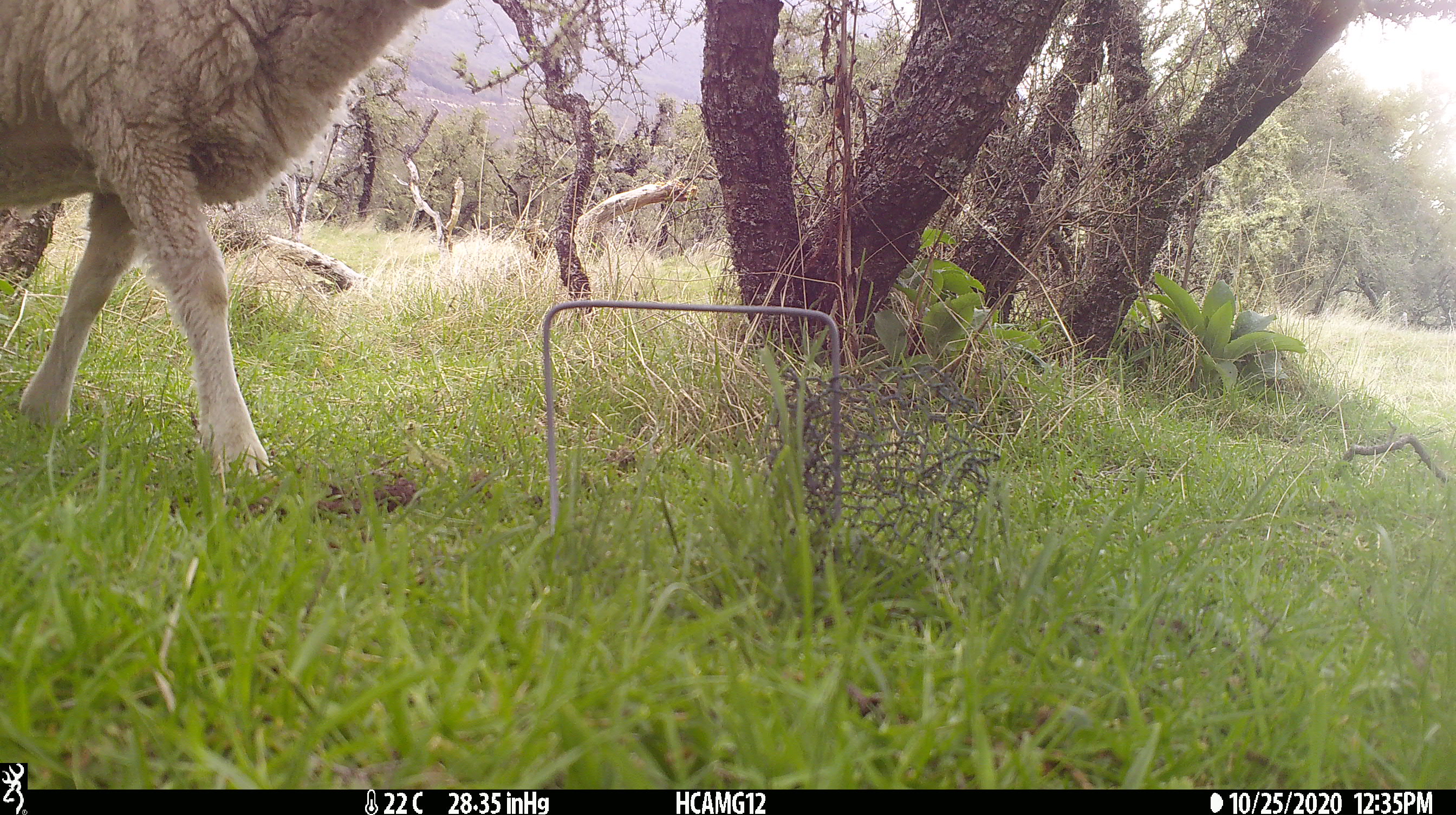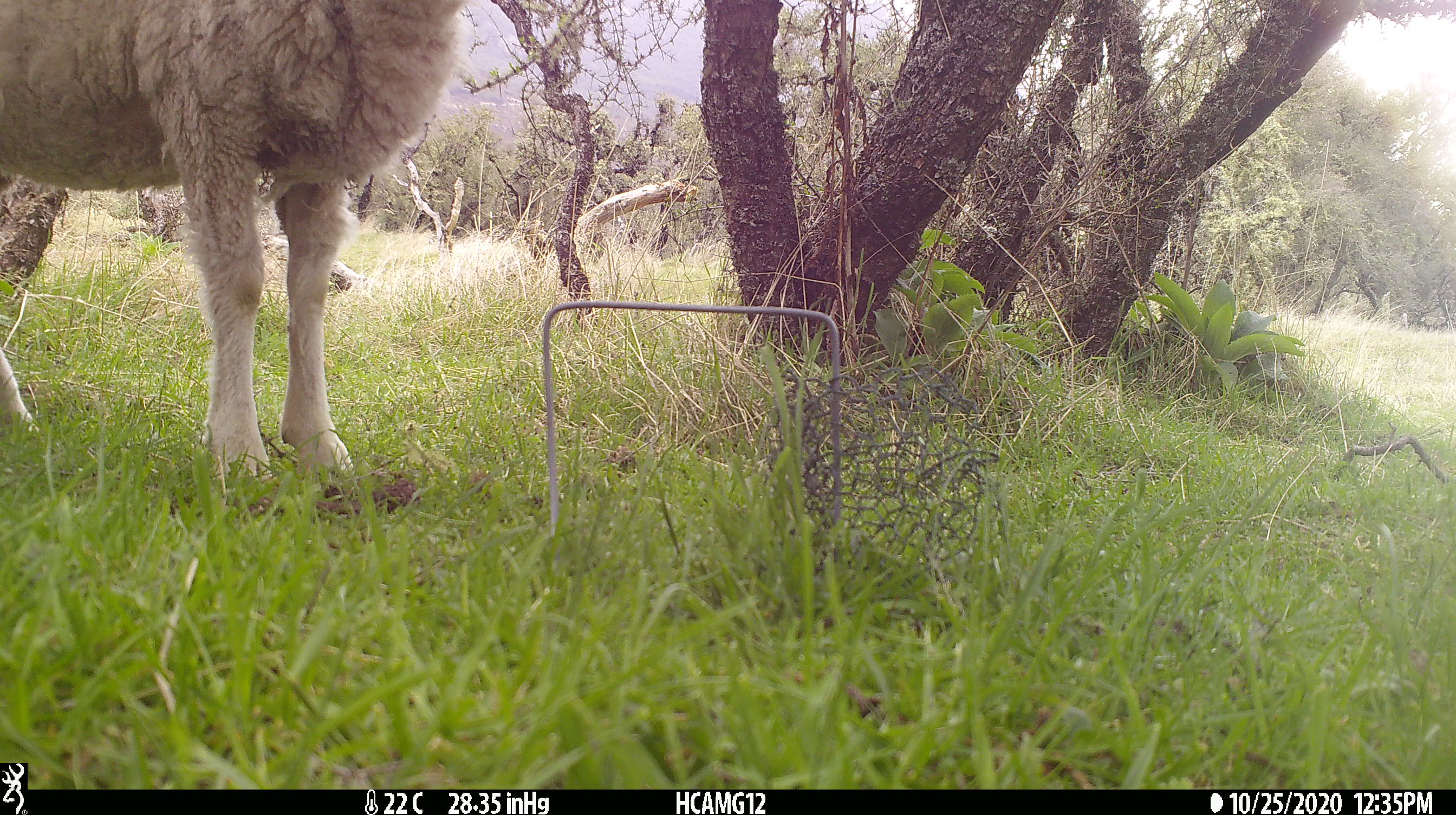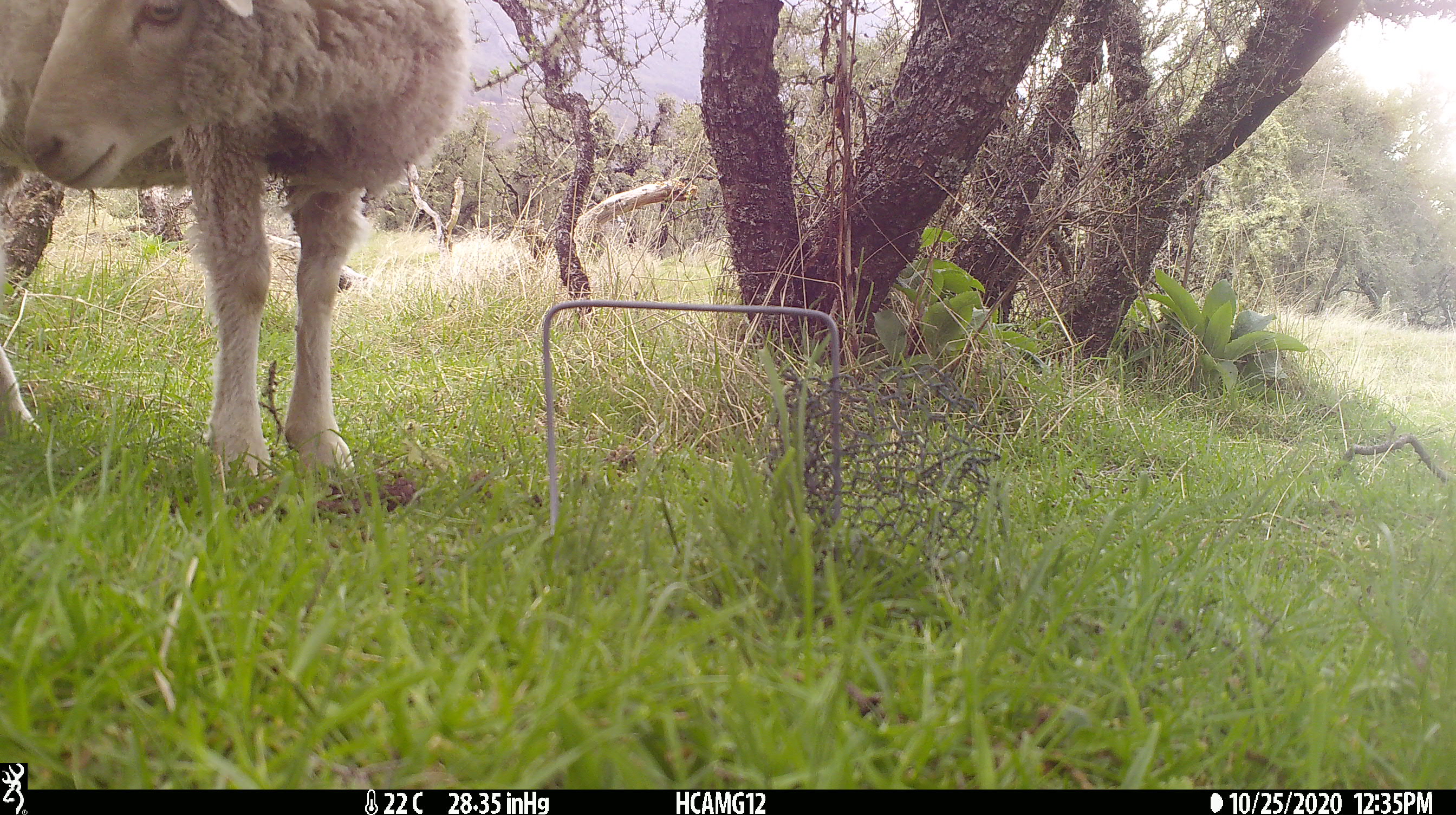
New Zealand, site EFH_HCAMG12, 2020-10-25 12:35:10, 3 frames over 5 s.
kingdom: Animalia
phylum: Chordata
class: Mammalia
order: Artiodactyla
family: Bovidae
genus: Ovis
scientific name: Ovis aries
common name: domestic sheep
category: sheep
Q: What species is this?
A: Sheep (domestic sheep) (Ovis aries).